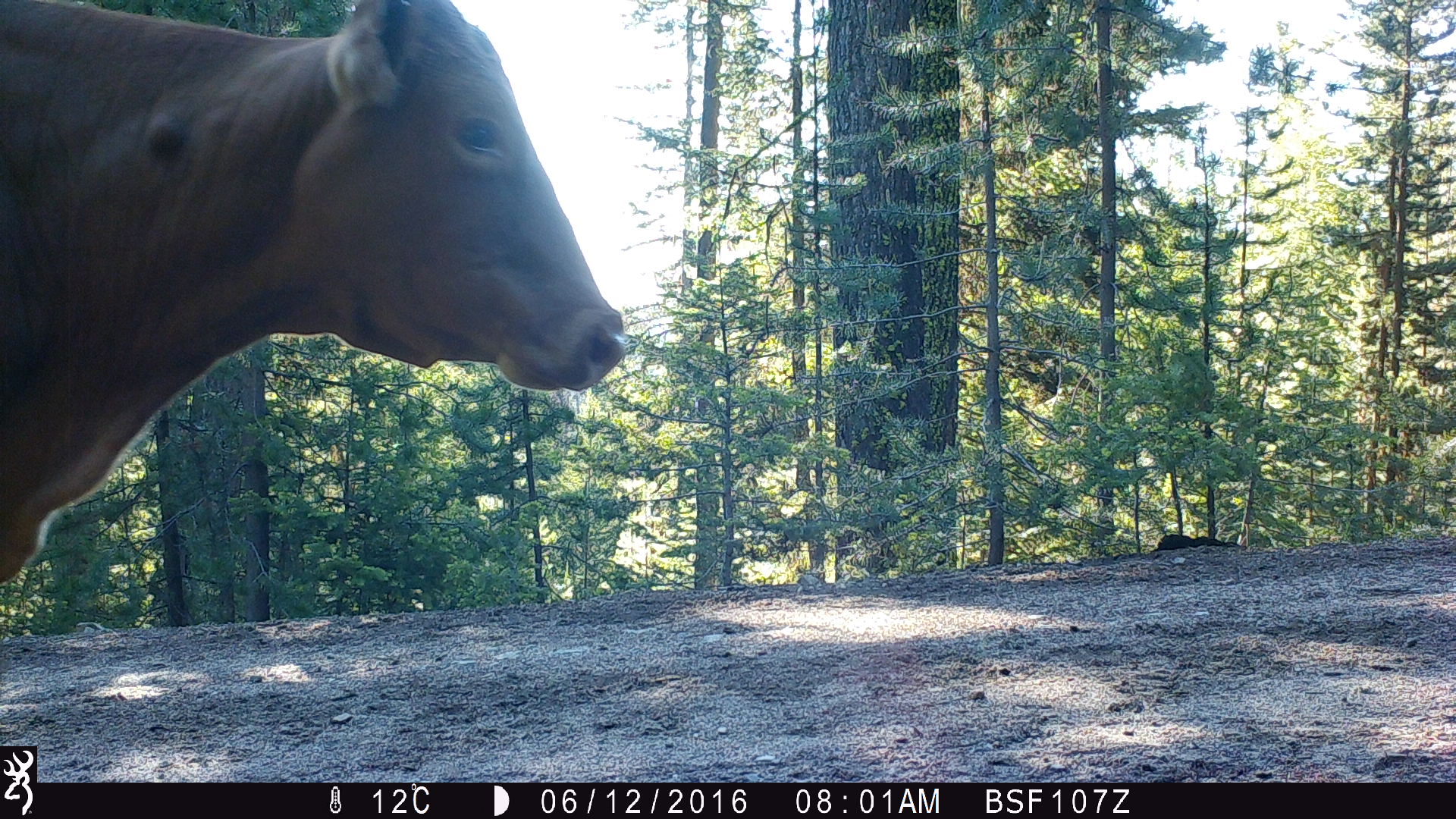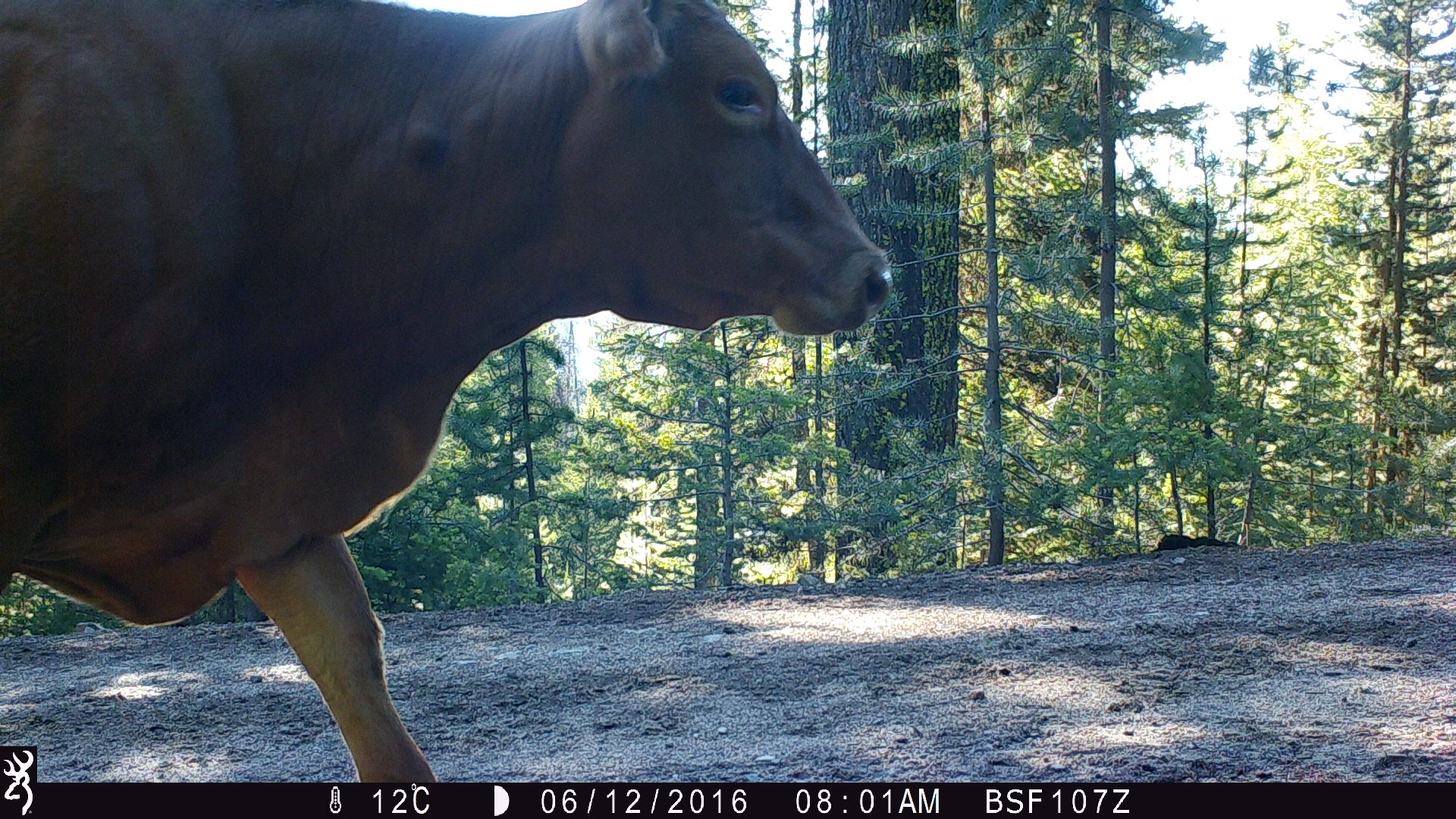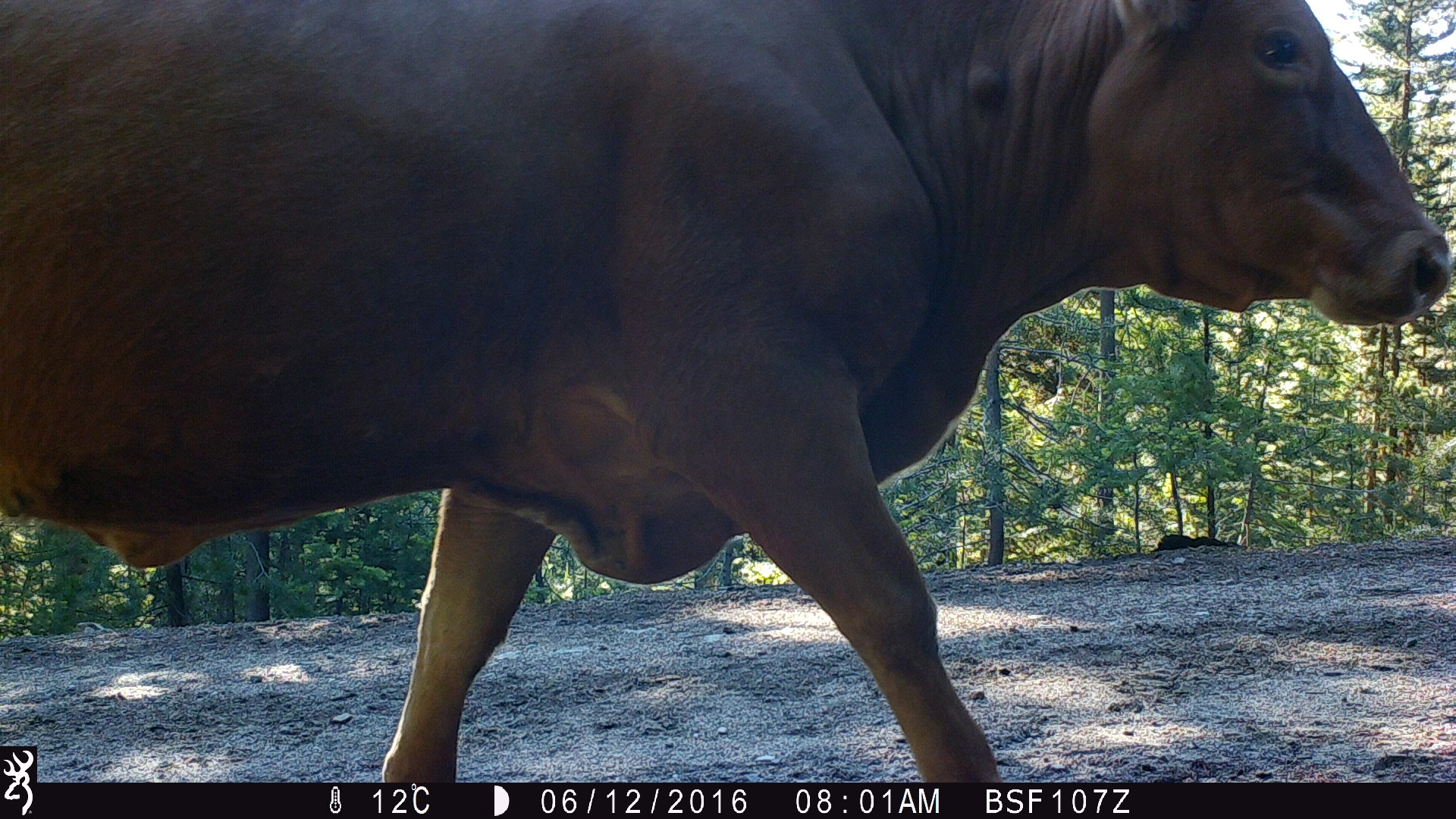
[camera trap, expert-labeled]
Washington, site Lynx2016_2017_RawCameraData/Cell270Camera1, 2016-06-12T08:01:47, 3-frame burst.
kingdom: Animalia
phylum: Chordata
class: Mammalia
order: Artiodactyla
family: Bovidae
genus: Bos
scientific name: Bos taurus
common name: domestic cattle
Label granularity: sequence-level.